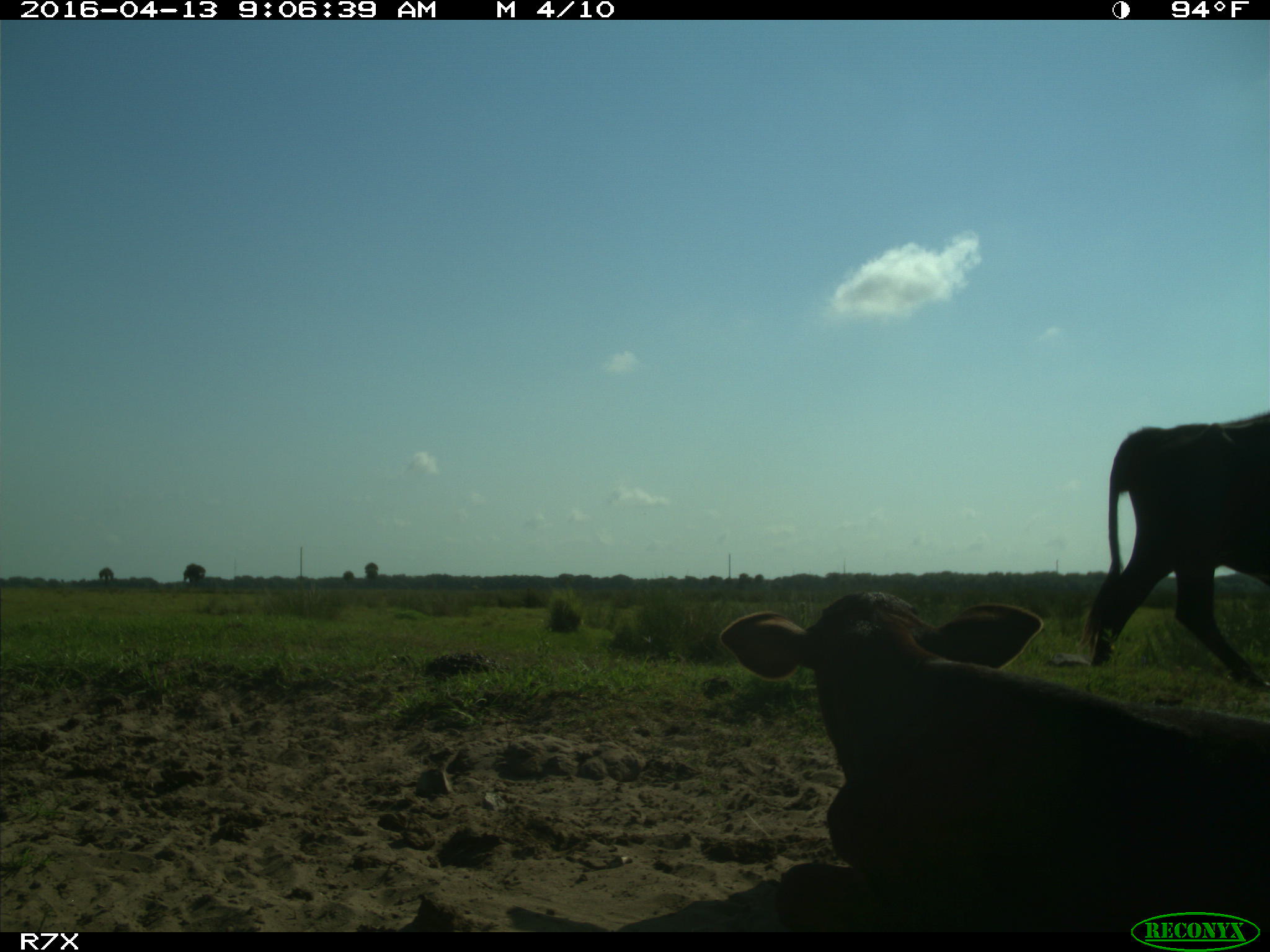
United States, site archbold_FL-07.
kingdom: Animalia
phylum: Chordata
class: Mammalia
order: Artiodactyla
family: Bovidae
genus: Bos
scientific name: Bos taurus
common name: domestic cow